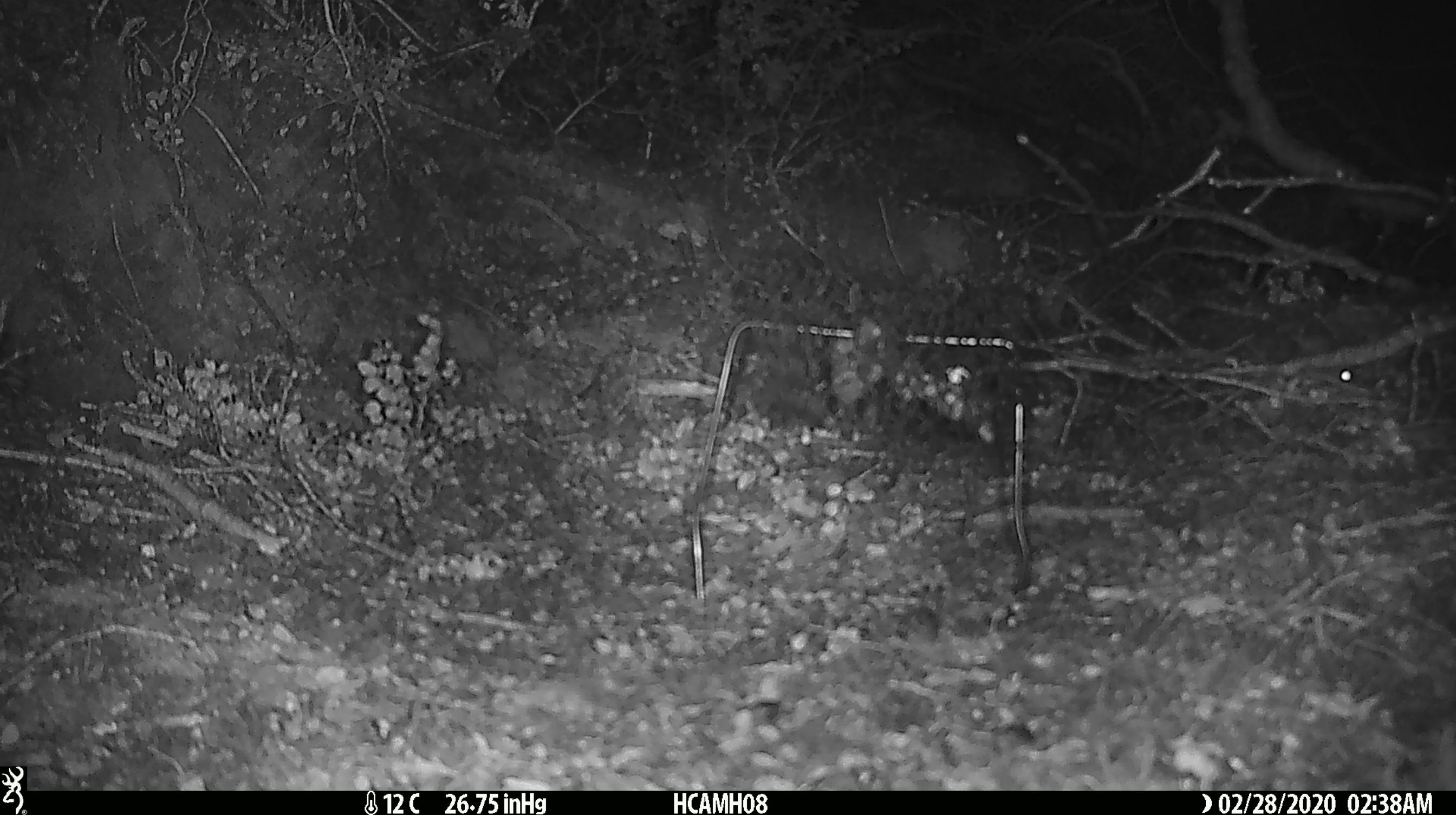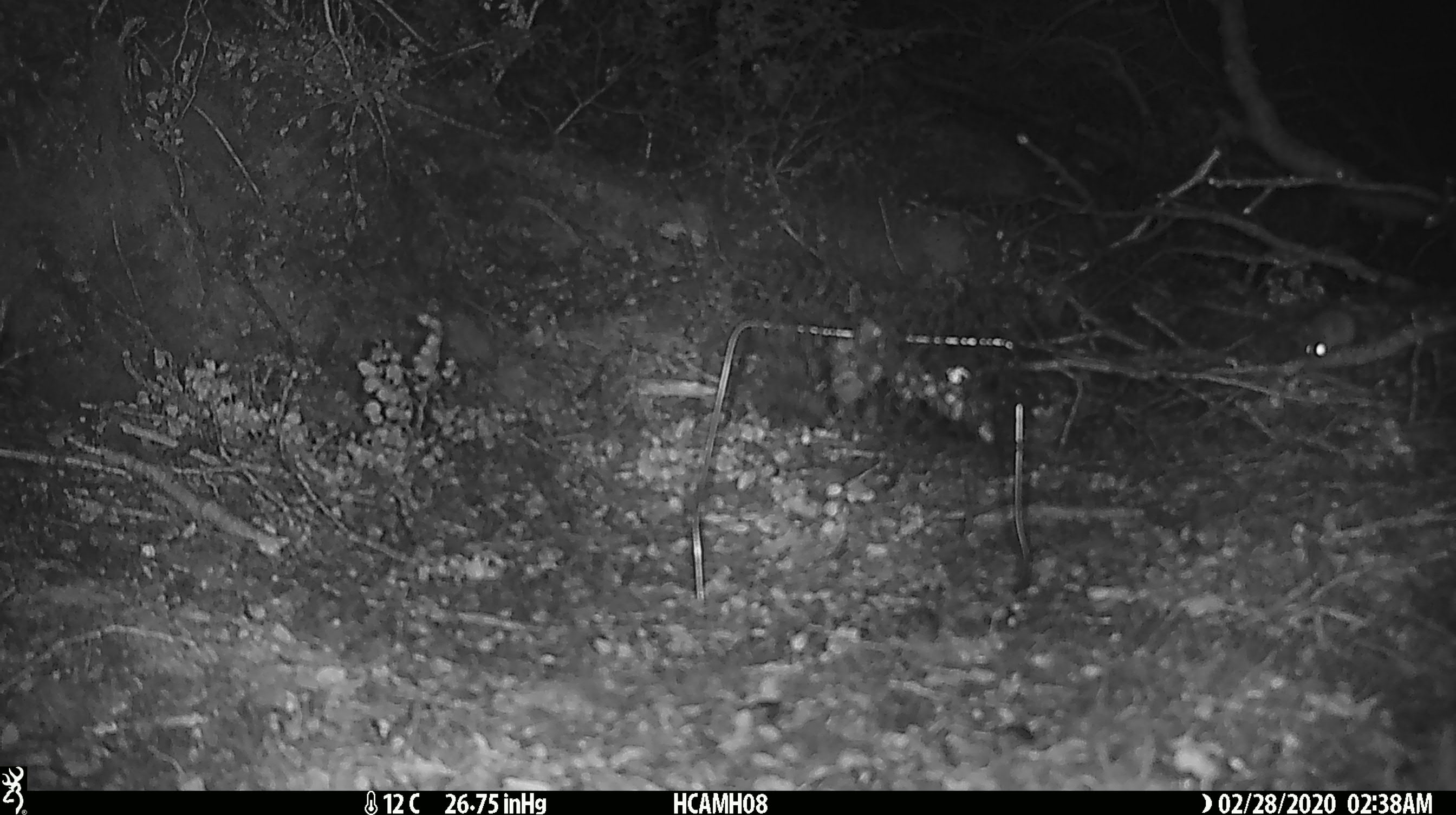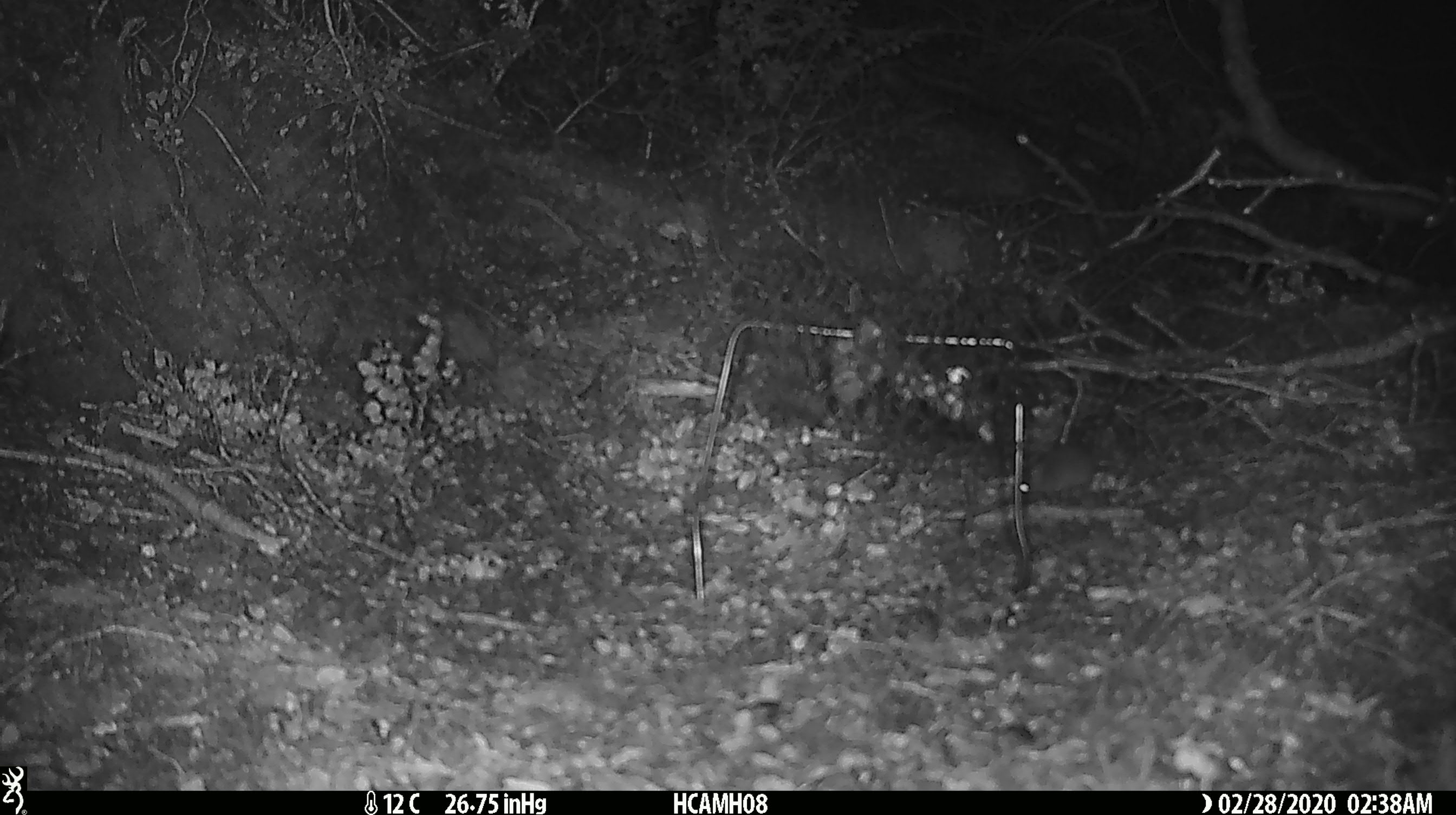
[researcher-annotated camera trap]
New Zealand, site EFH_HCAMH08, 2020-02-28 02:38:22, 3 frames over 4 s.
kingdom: Animalia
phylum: Chordata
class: Mammalia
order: Rodentia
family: Muridae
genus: Mus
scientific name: Mus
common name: mouse